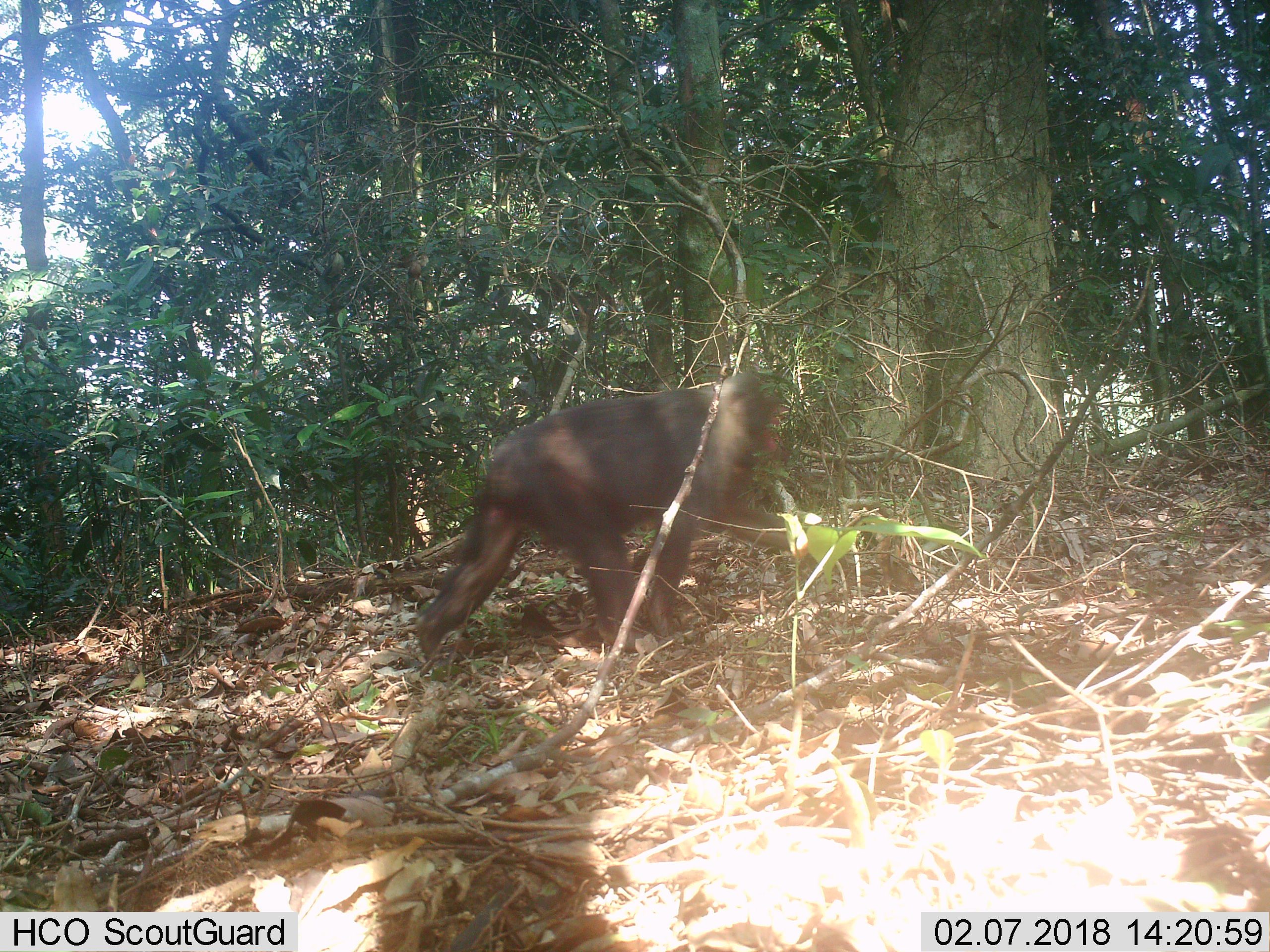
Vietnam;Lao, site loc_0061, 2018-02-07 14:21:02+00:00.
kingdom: Animalia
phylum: Chordata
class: Mammalia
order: Primates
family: Cercopithecidae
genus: Macaca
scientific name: Macaca arctoides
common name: stump-tailed macaque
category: stump tailed macaque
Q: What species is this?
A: Stump tailed macaque (stump-tailed macaque) (Macaca arctoides).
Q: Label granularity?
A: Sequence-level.